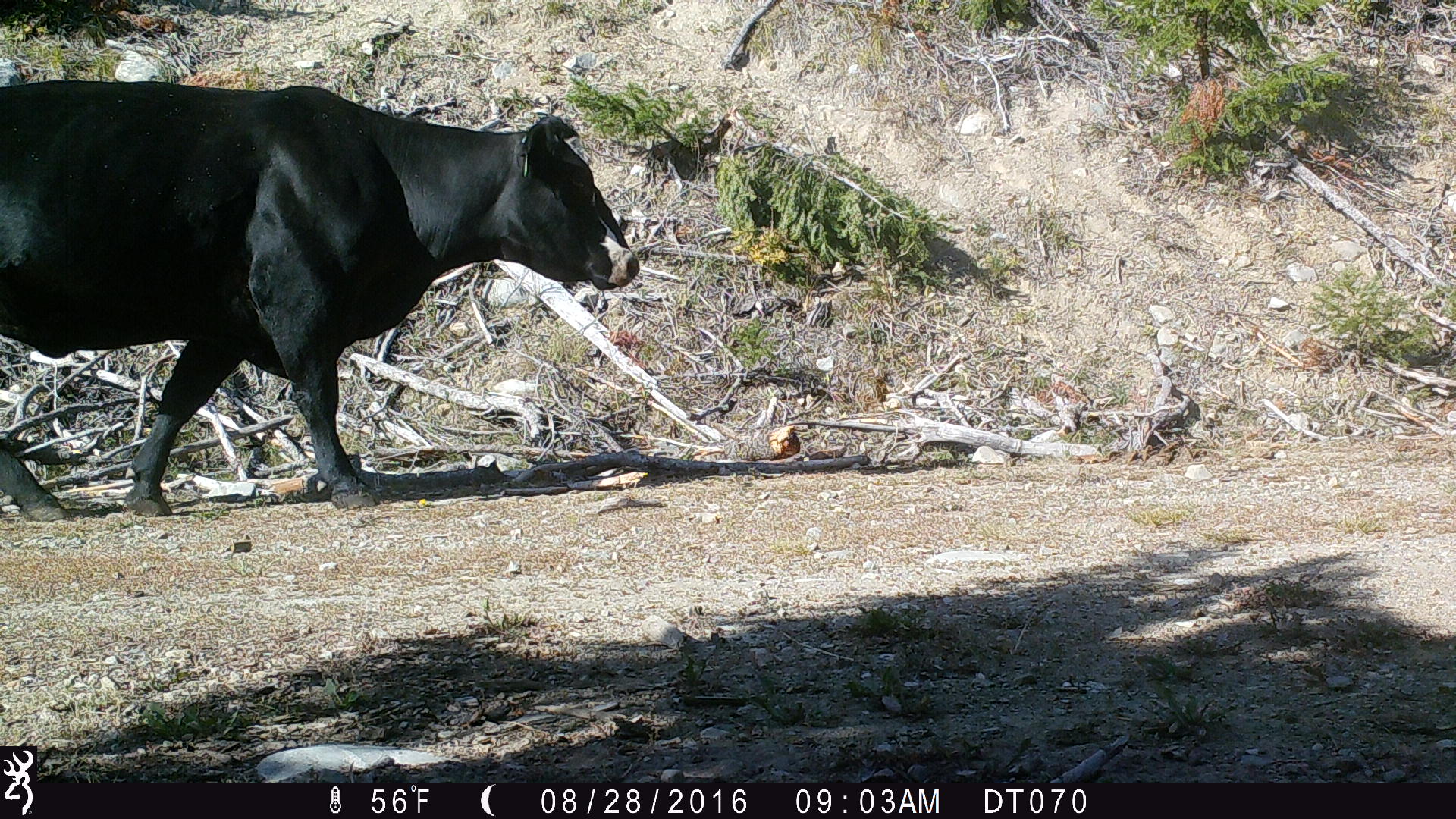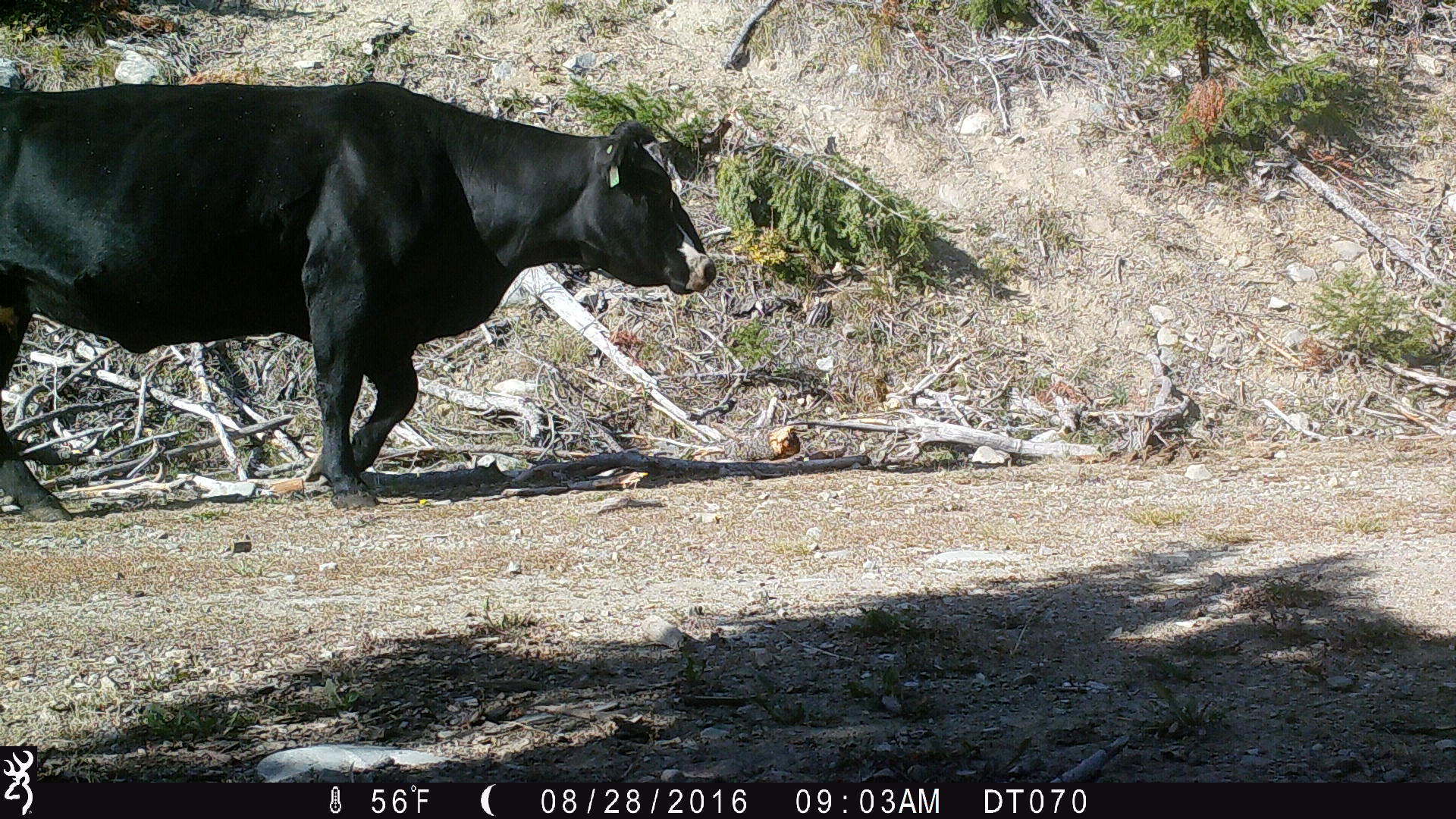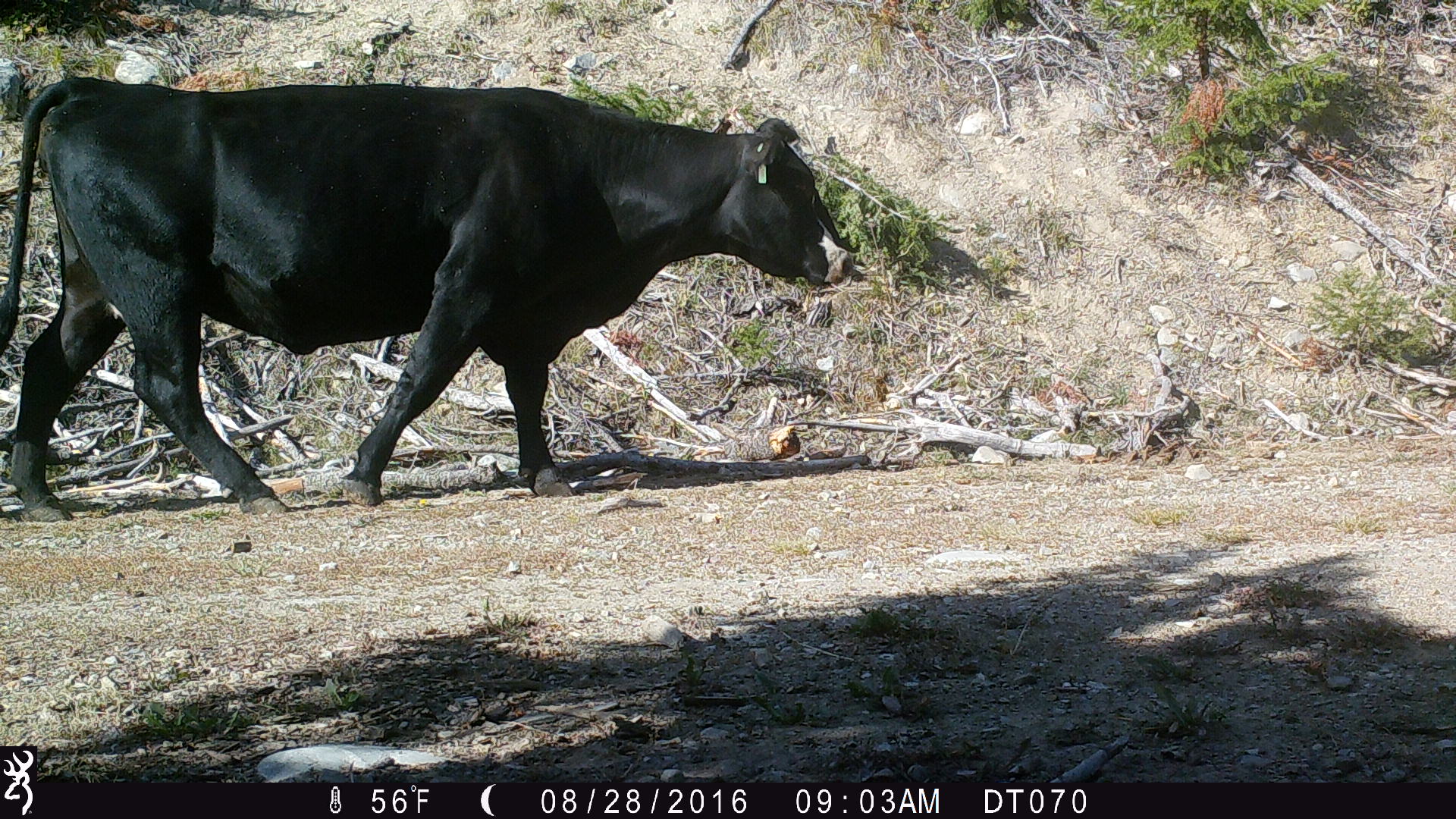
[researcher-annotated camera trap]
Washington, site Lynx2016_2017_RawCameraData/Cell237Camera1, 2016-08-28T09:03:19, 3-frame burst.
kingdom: Animalia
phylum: Chordata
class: Mammalia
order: Artiodactyla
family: Bovidae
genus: Bos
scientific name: Bos taurus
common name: domestic cattle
Domestic cattle (Bos taurus). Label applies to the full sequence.